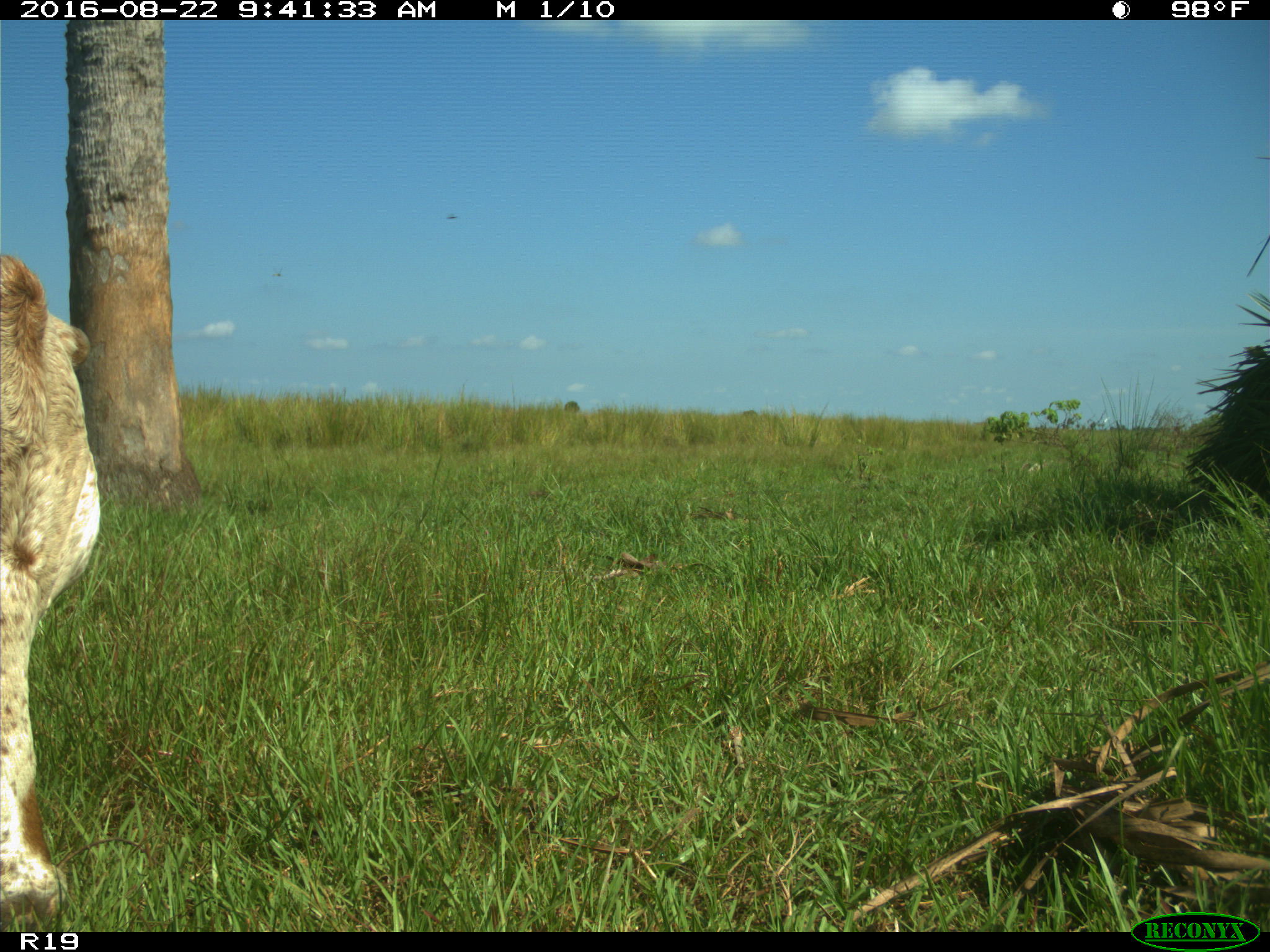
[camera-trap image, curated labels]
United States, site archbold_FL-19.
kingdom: Animalia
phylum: Chordata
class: Mammalia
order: Artiodactyla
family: Bovidae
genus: Bos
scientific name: Bos taurus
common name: domestic cow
Bos taurus (domestic cow).